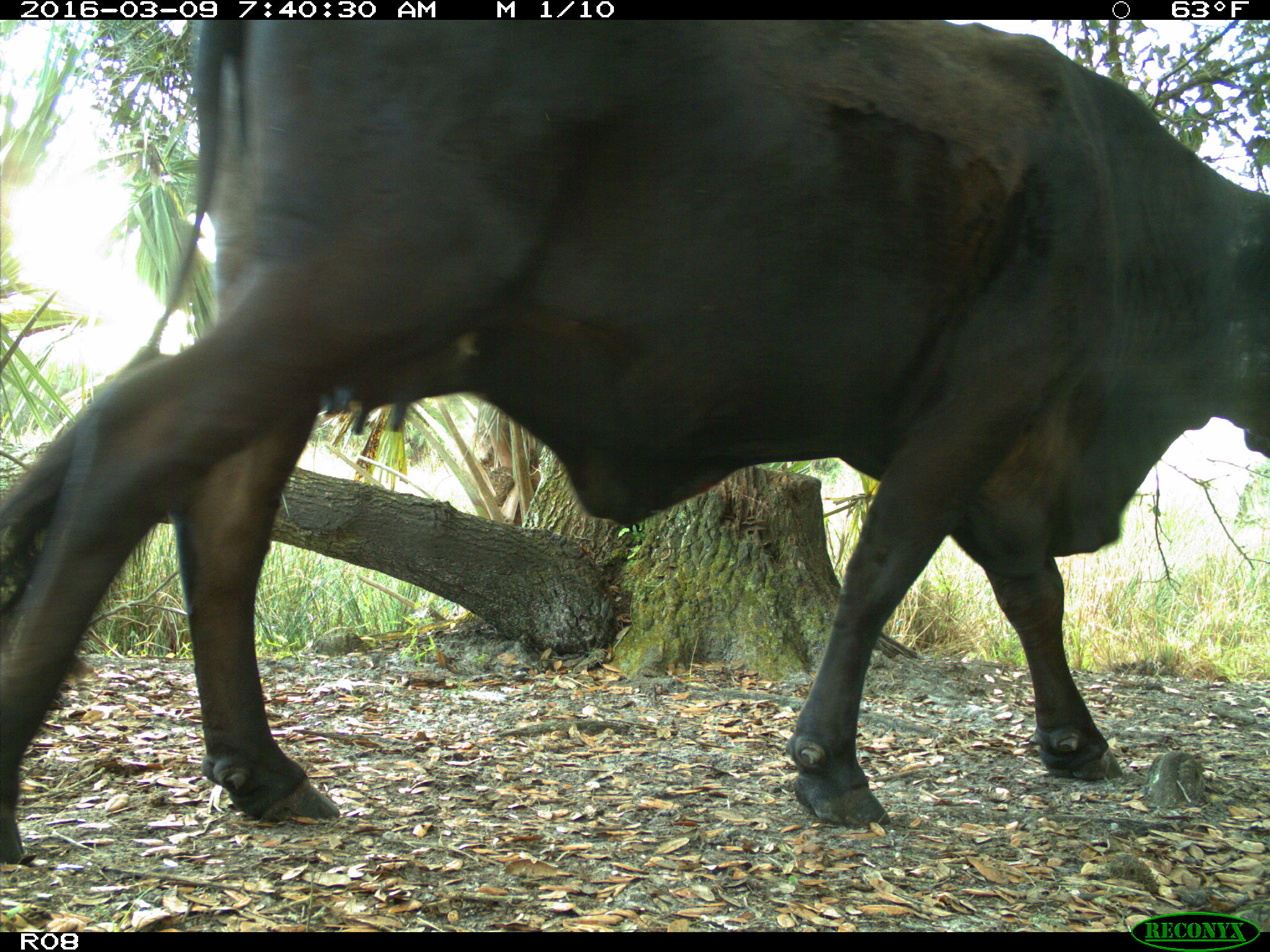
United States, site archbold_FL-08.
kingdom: Animalia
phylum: Chordata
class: Mammalia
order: Artiodactyla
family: Bovidae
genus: Bos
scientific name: Bos taurus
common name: domestic cow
Bos taurus (domestic cow).